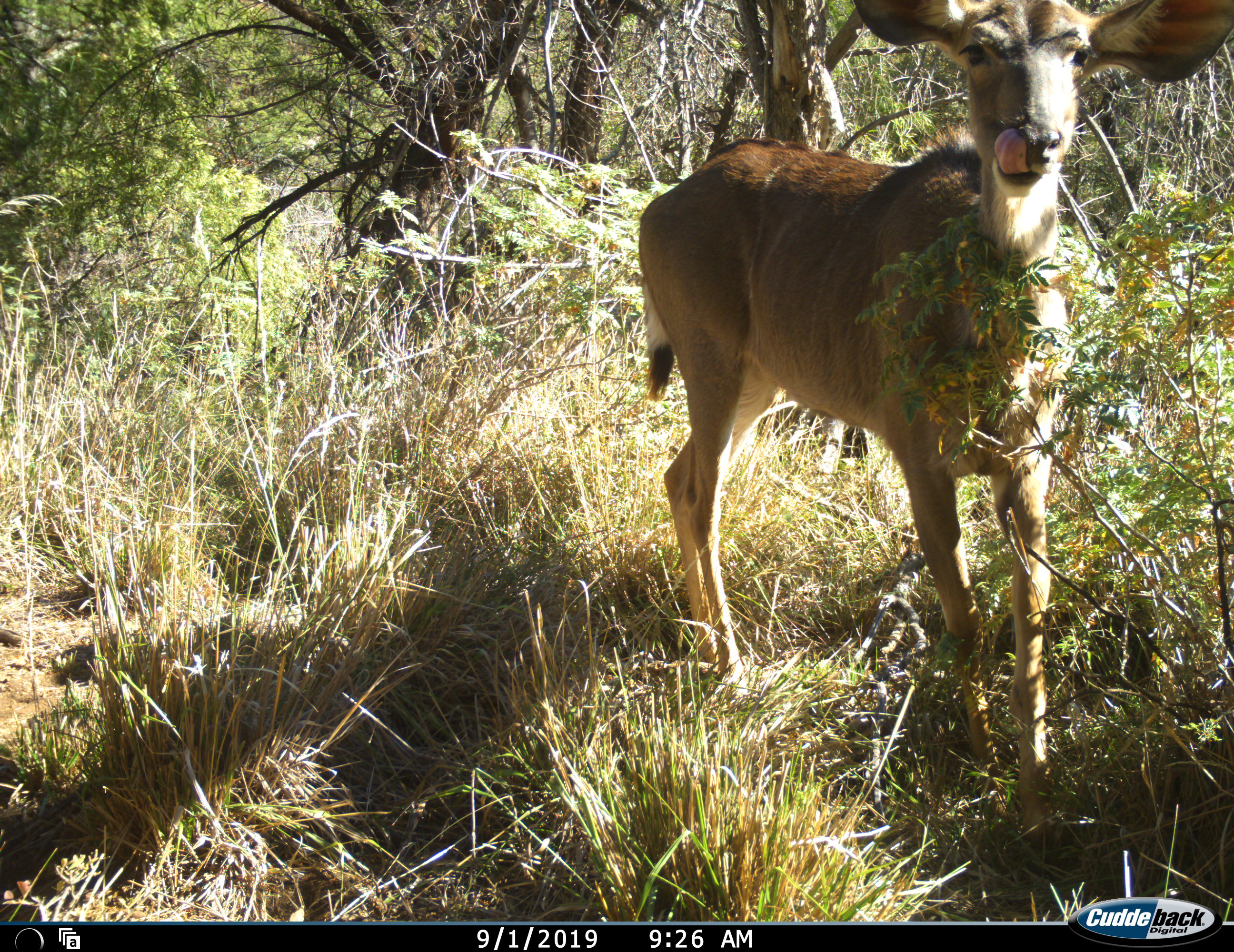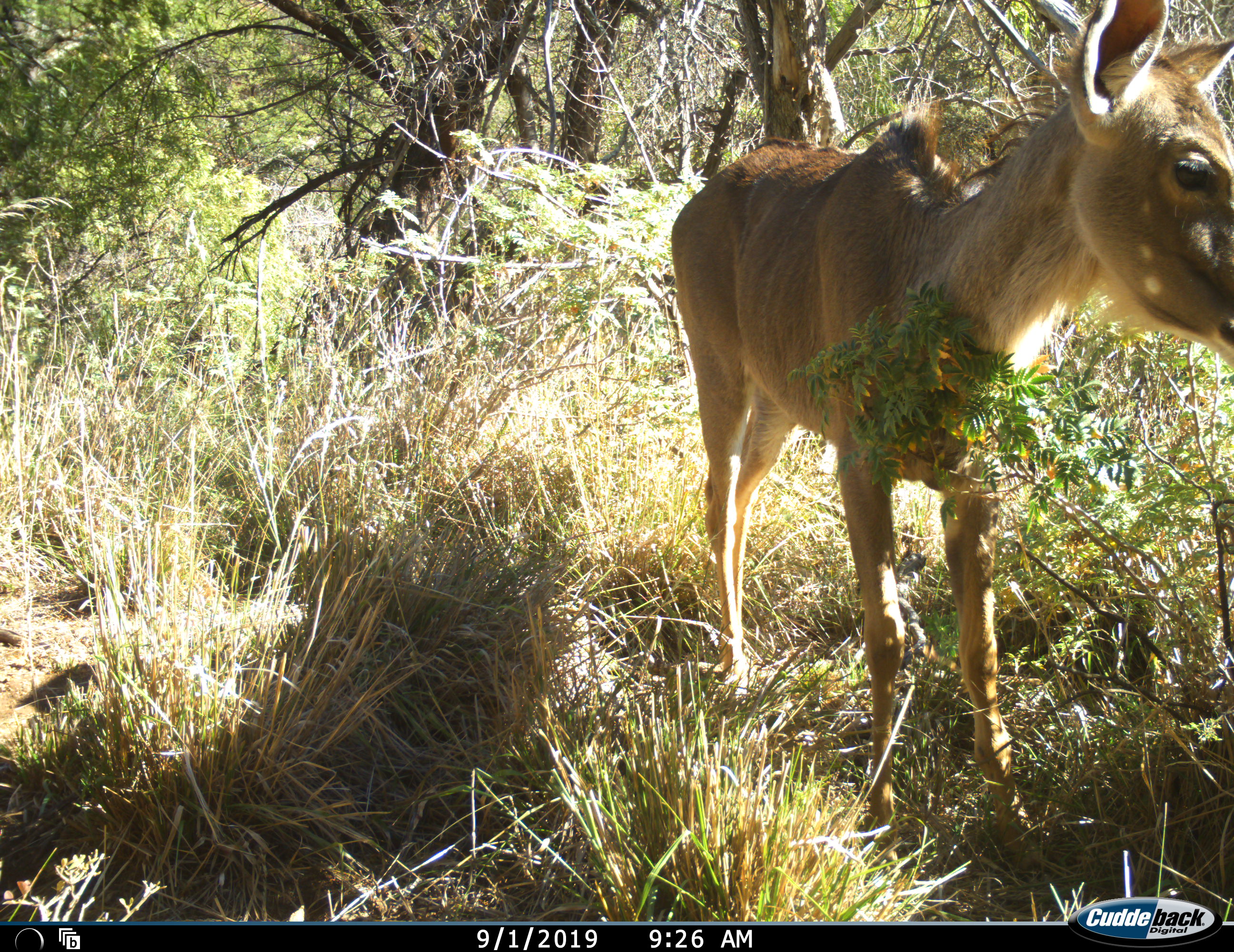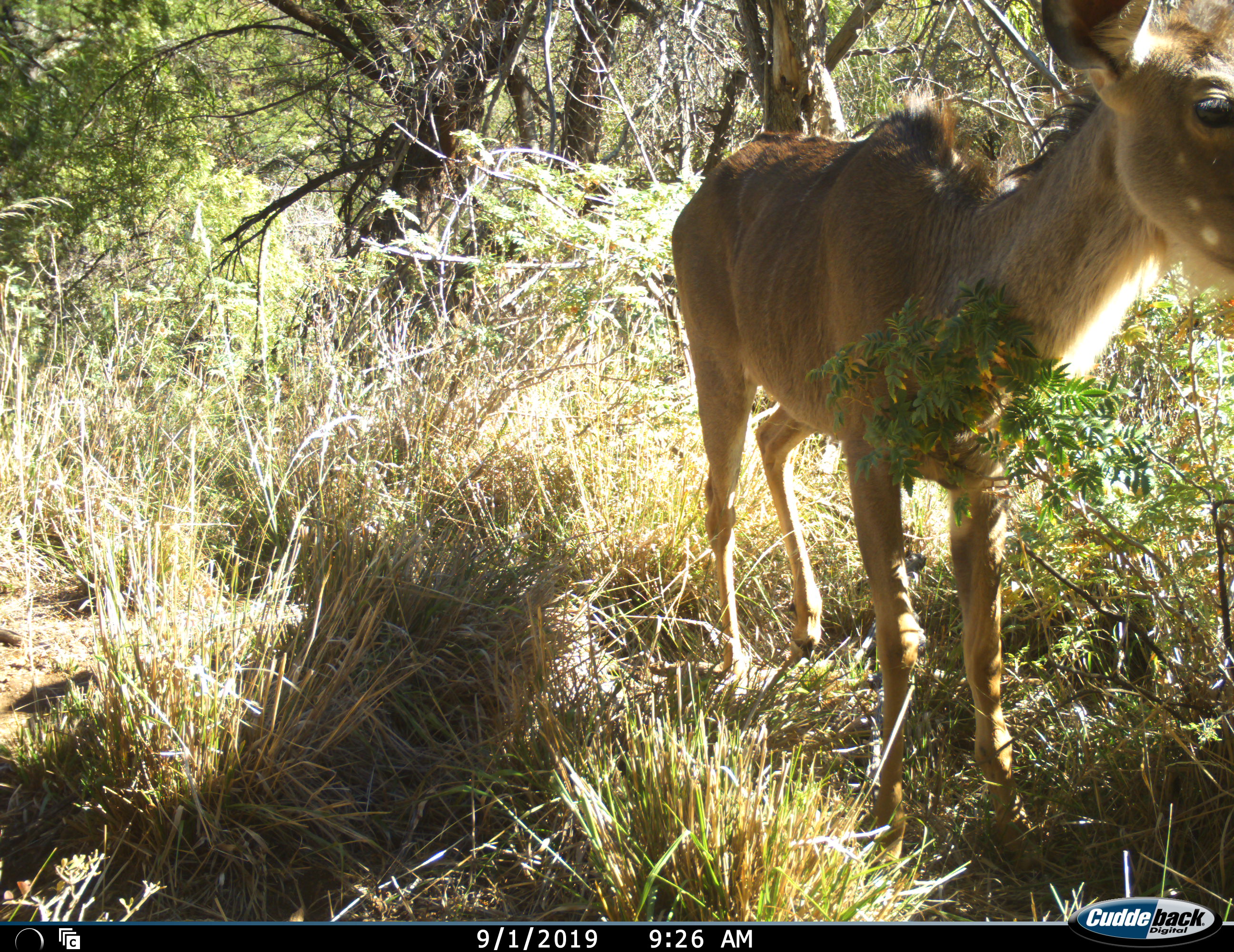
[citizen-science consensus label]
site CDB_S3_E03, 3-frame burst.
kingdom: Animalia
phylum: Chordata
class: Mammalia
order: Artiodactyla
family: Bovidae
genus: Tragelaphus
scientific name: Tragelaphus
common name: kudu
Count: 1.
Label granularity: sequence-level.